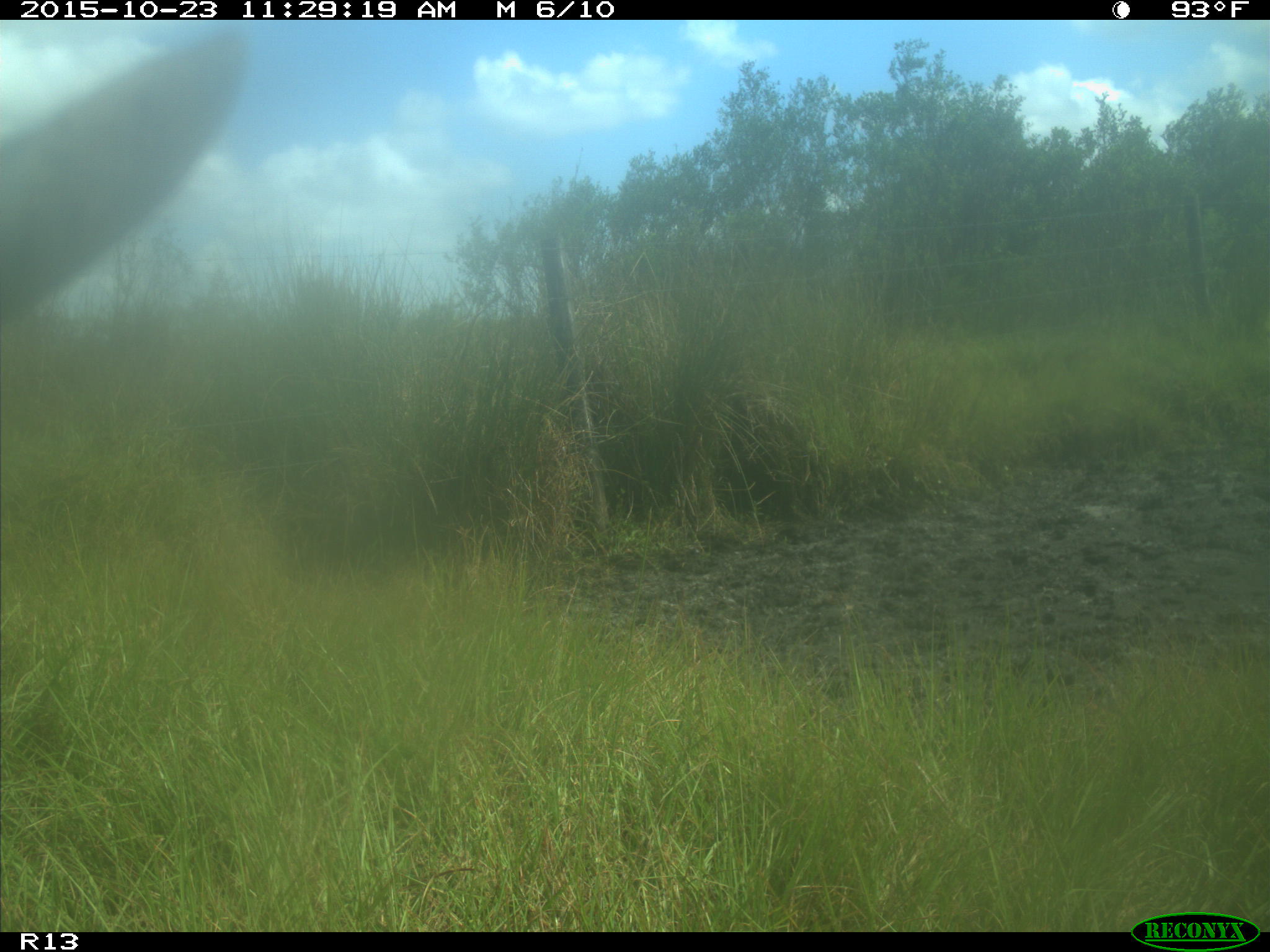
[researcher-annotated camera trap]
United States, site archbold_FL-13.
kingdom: Animalia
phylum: Chordata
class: Mammalia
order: Artiodactyla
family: Bovidae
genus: Bos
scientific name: Bos taurus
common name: domestic cow